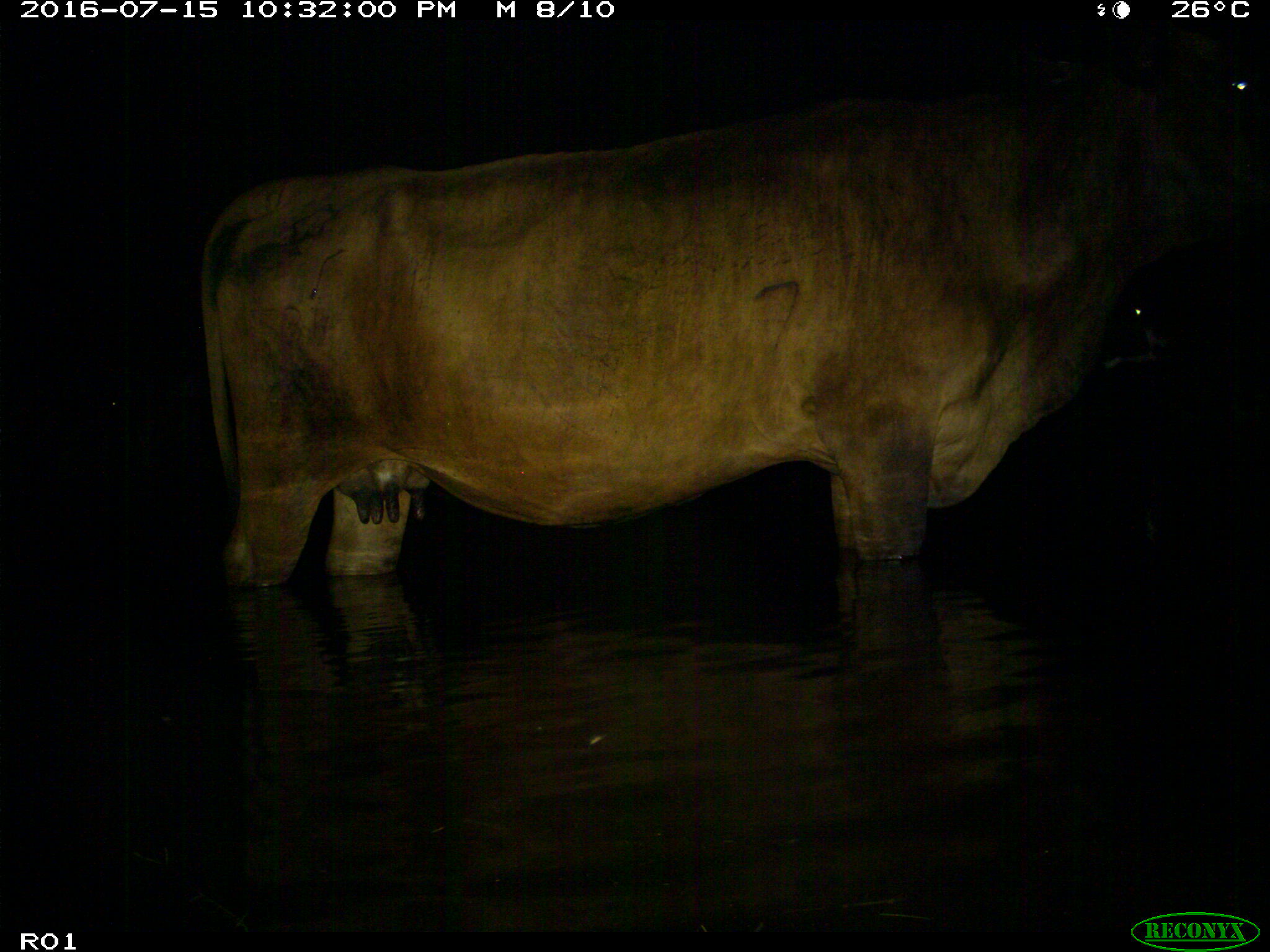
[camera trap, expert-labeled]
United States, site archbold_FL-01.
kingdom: Animalia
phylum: Chordata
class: Mammalia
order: Artiodactyla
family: Bovidae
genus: Bos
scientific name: Bos taurus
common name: domestic cow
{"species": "Bos taurus (domestic cow)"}